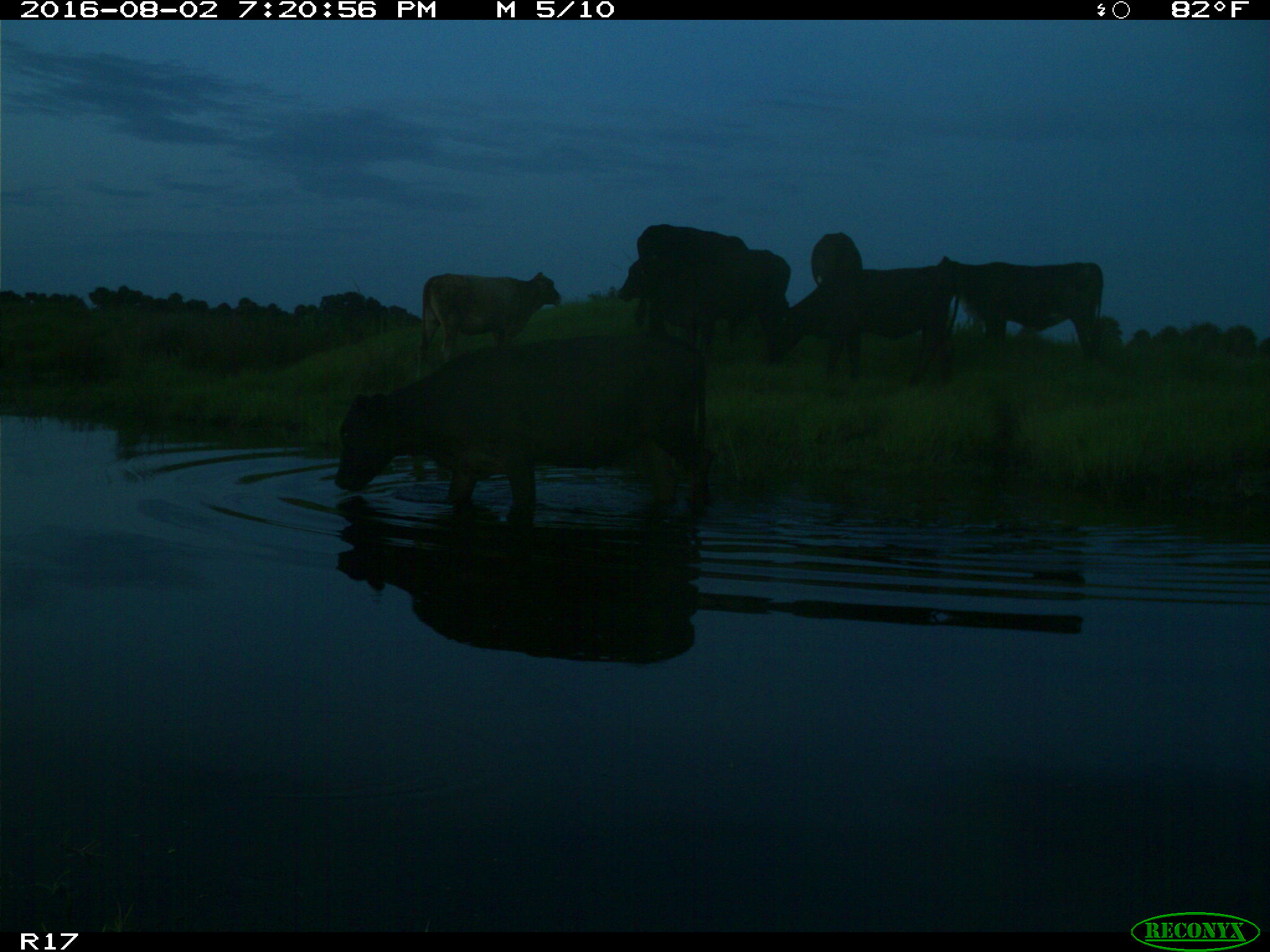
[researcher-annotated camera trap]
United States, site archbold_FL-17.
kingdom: Animalia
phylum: Chordata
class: Mammalia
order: Artiodactyla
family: Bovidae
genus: Bos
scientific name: Bos taurus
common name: domestic cow